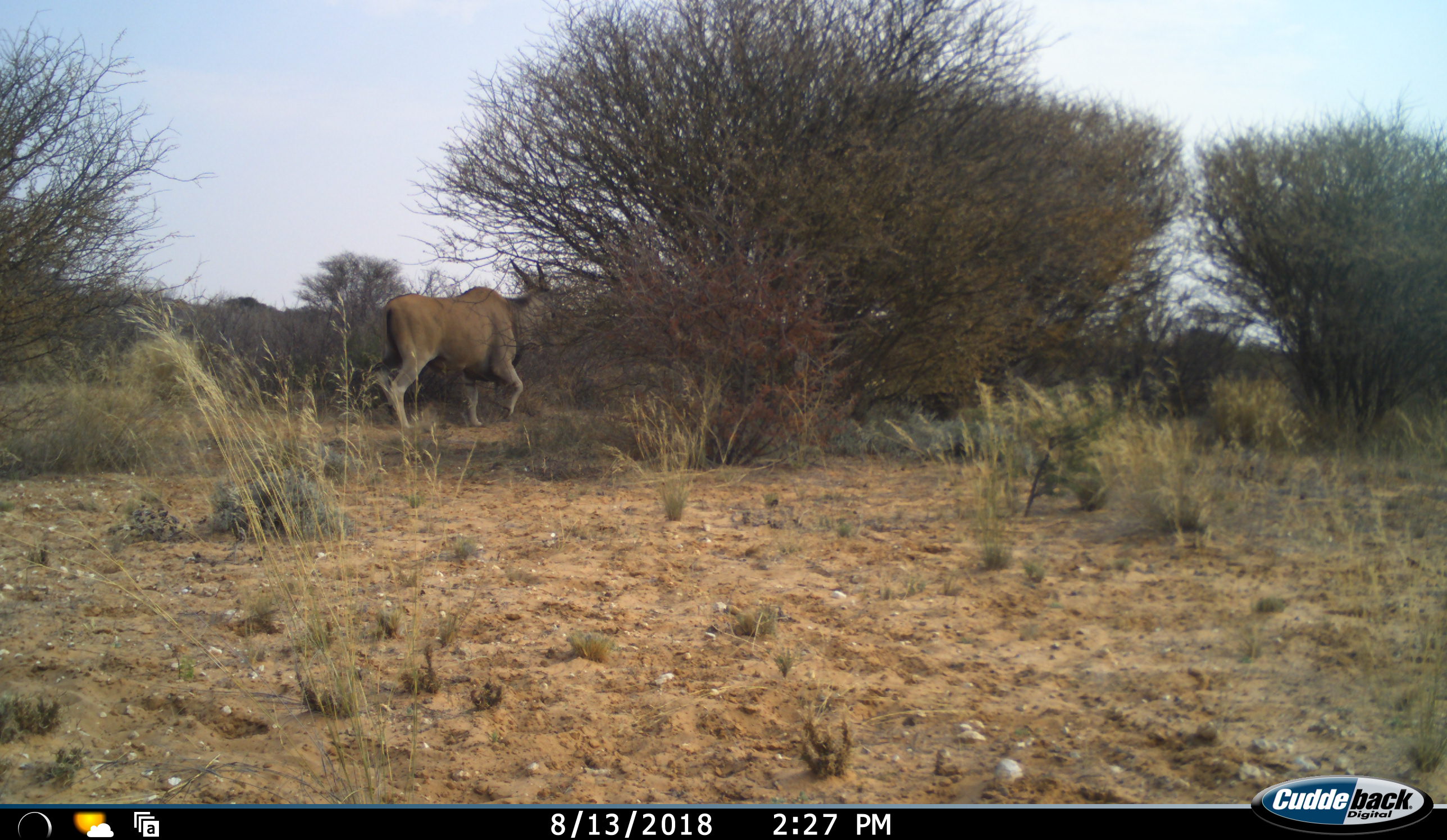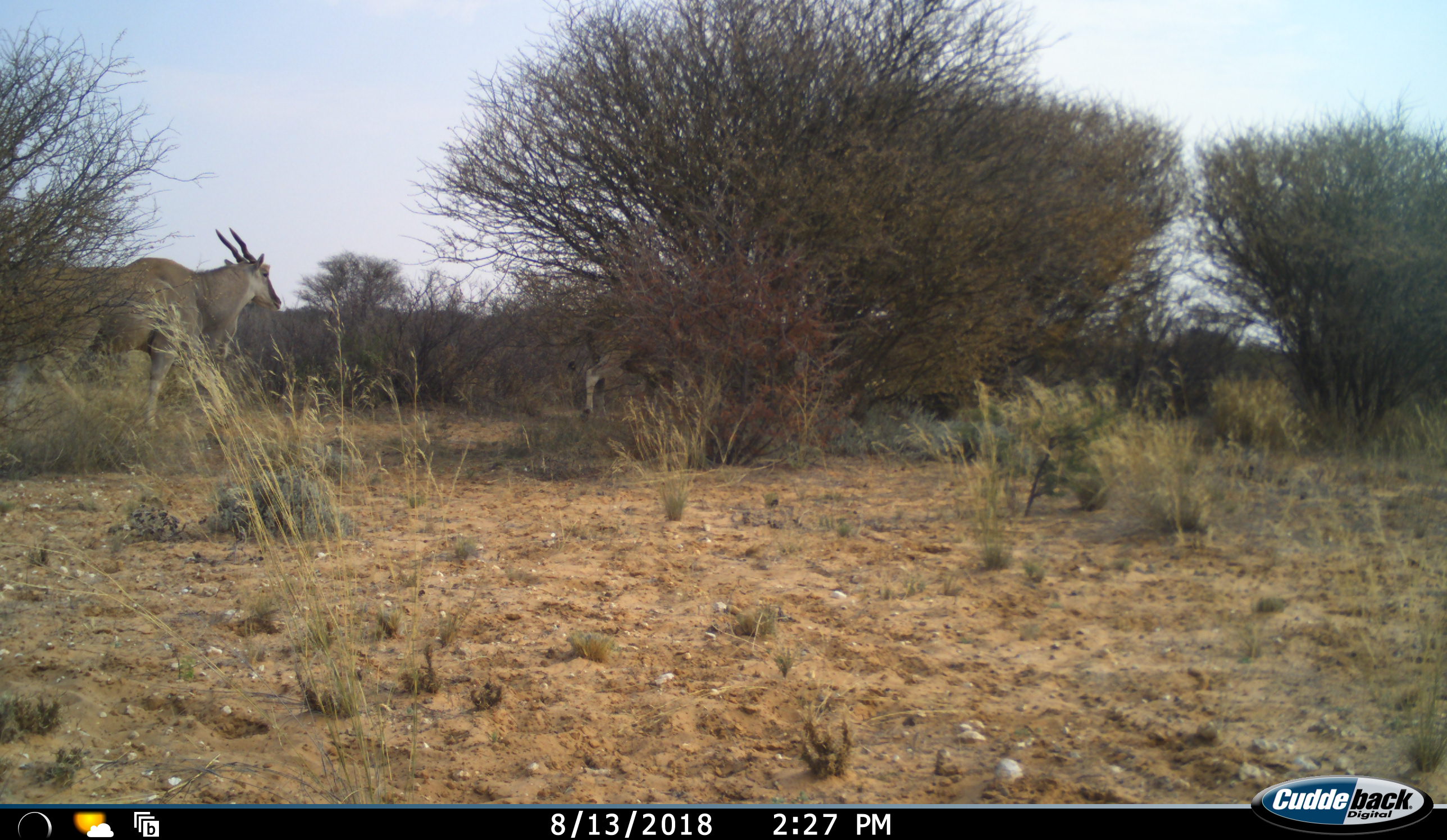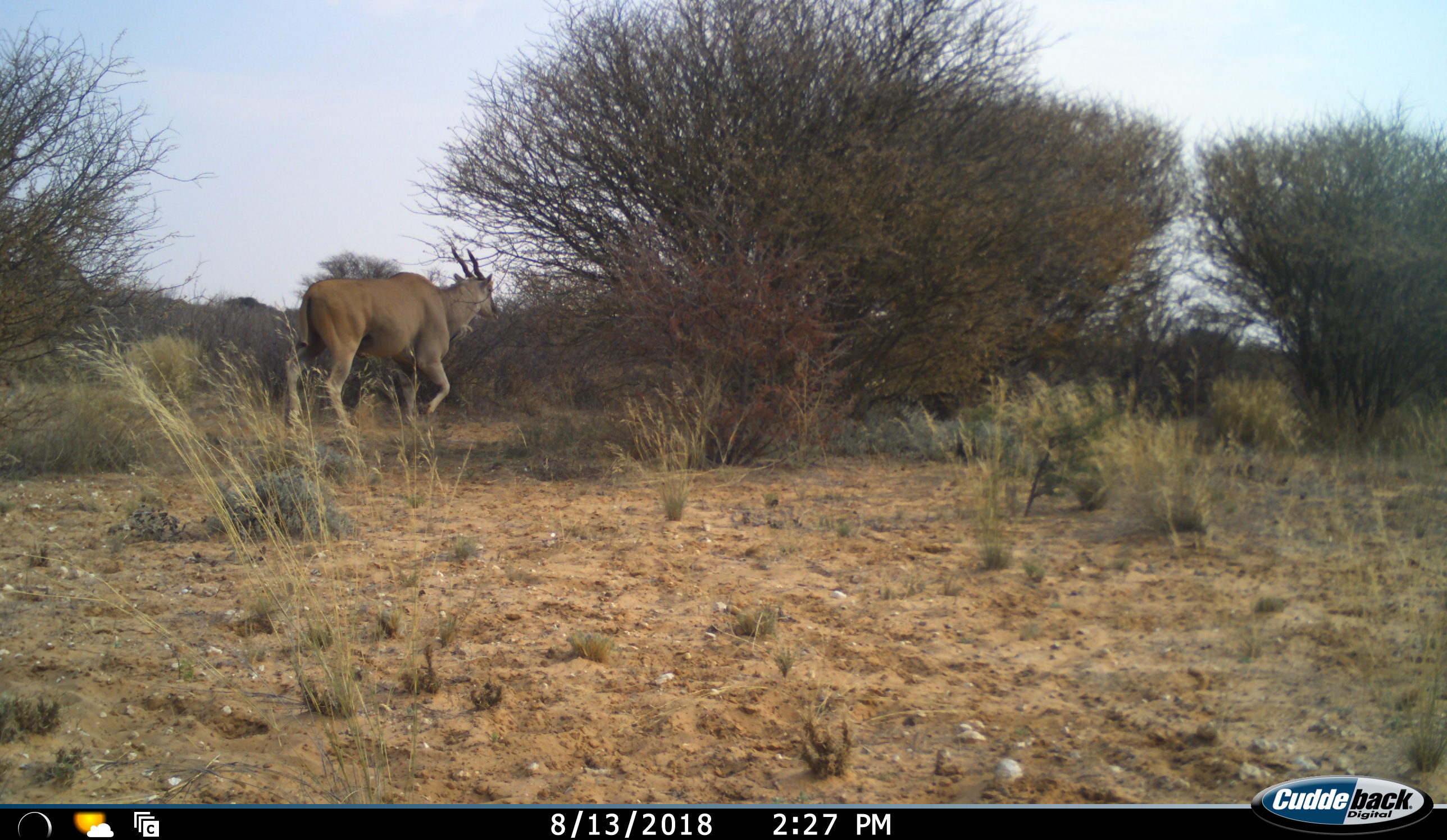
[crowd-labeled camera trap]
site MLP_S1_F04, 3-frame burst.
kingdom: Animalia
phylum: Chordata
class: Mammalia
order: Artiodactyla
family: Bovidae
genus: Tragelaphus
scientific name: Tragelaphus oryx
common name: eland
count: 2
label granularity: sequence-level